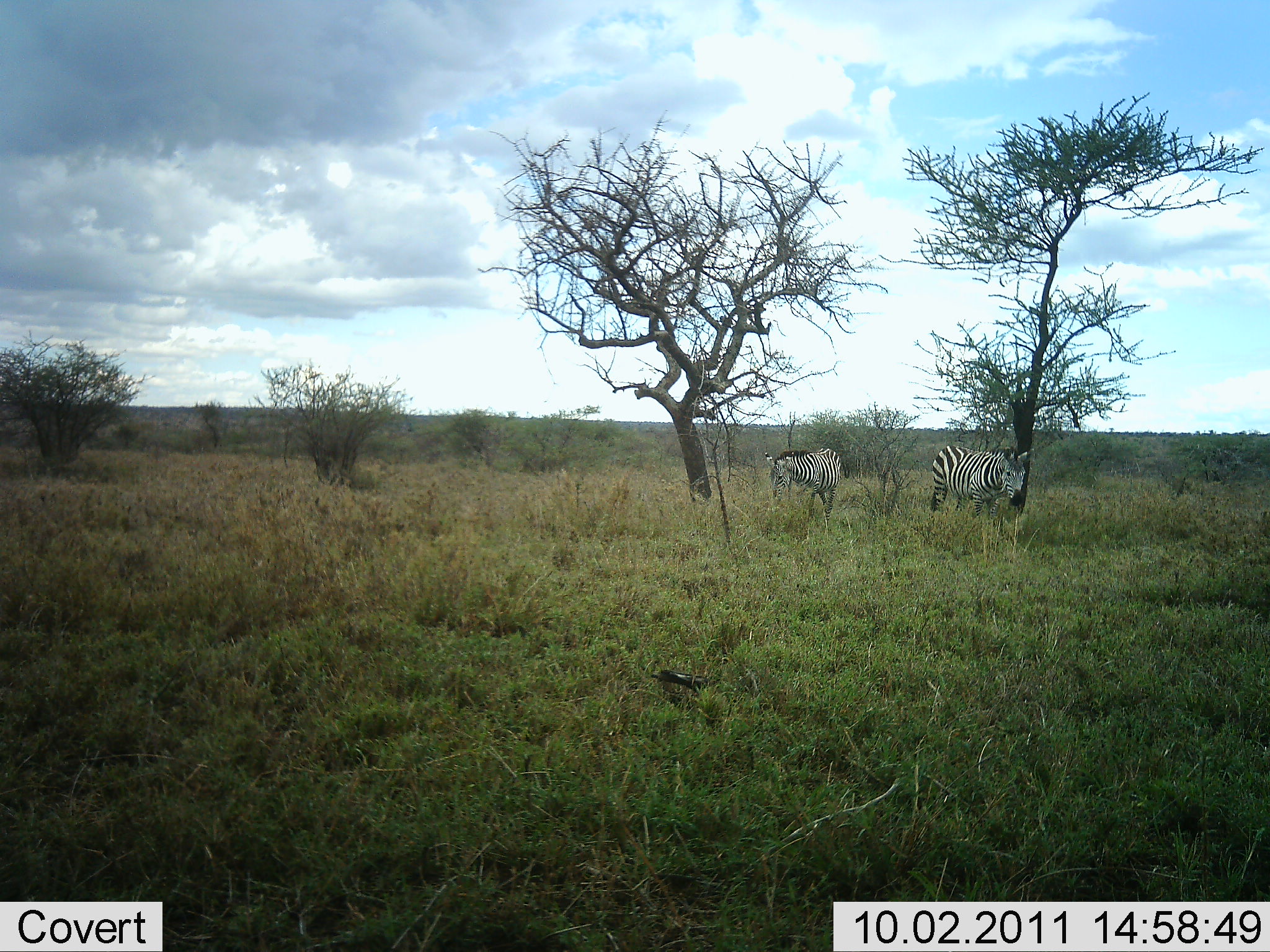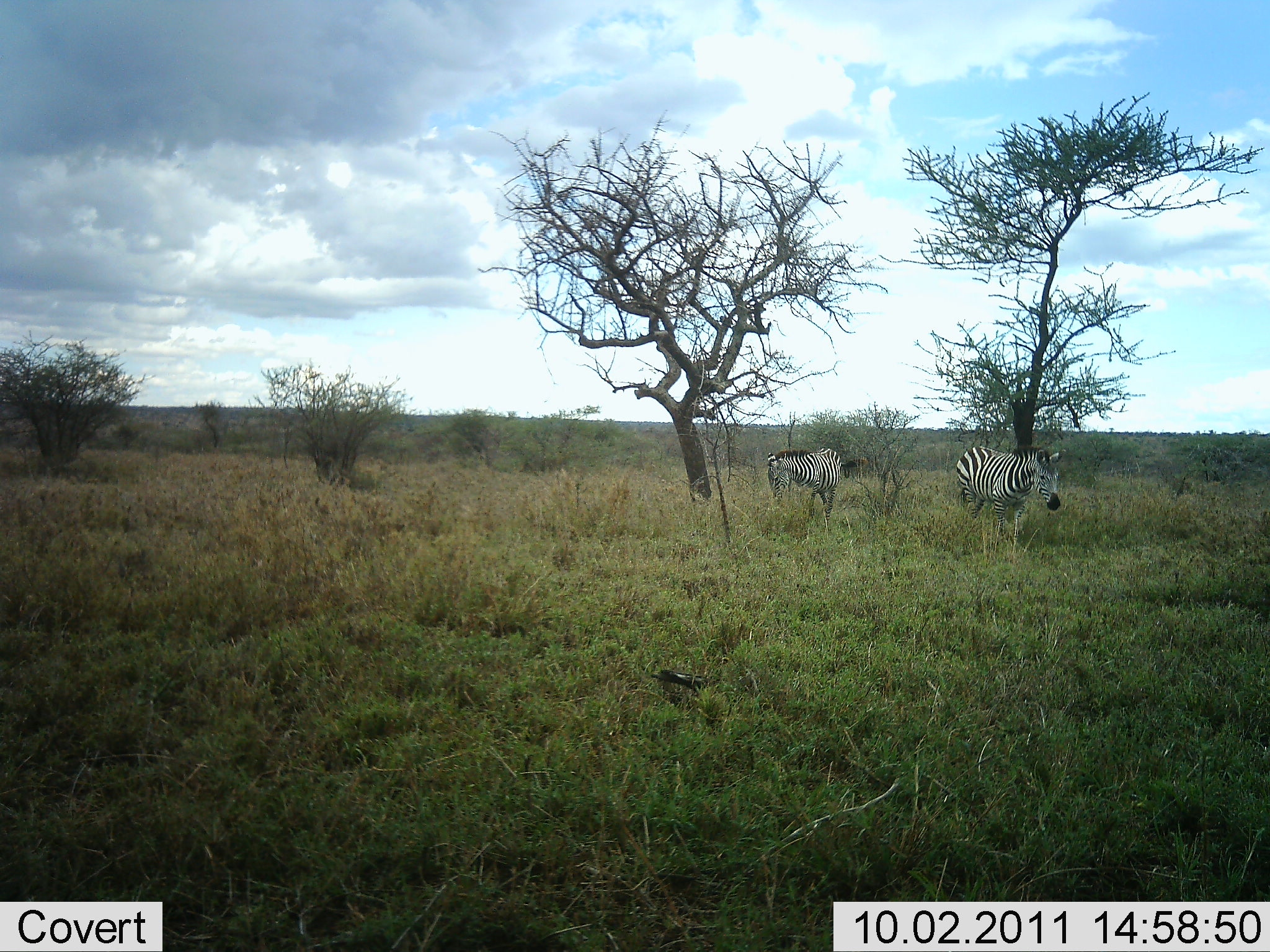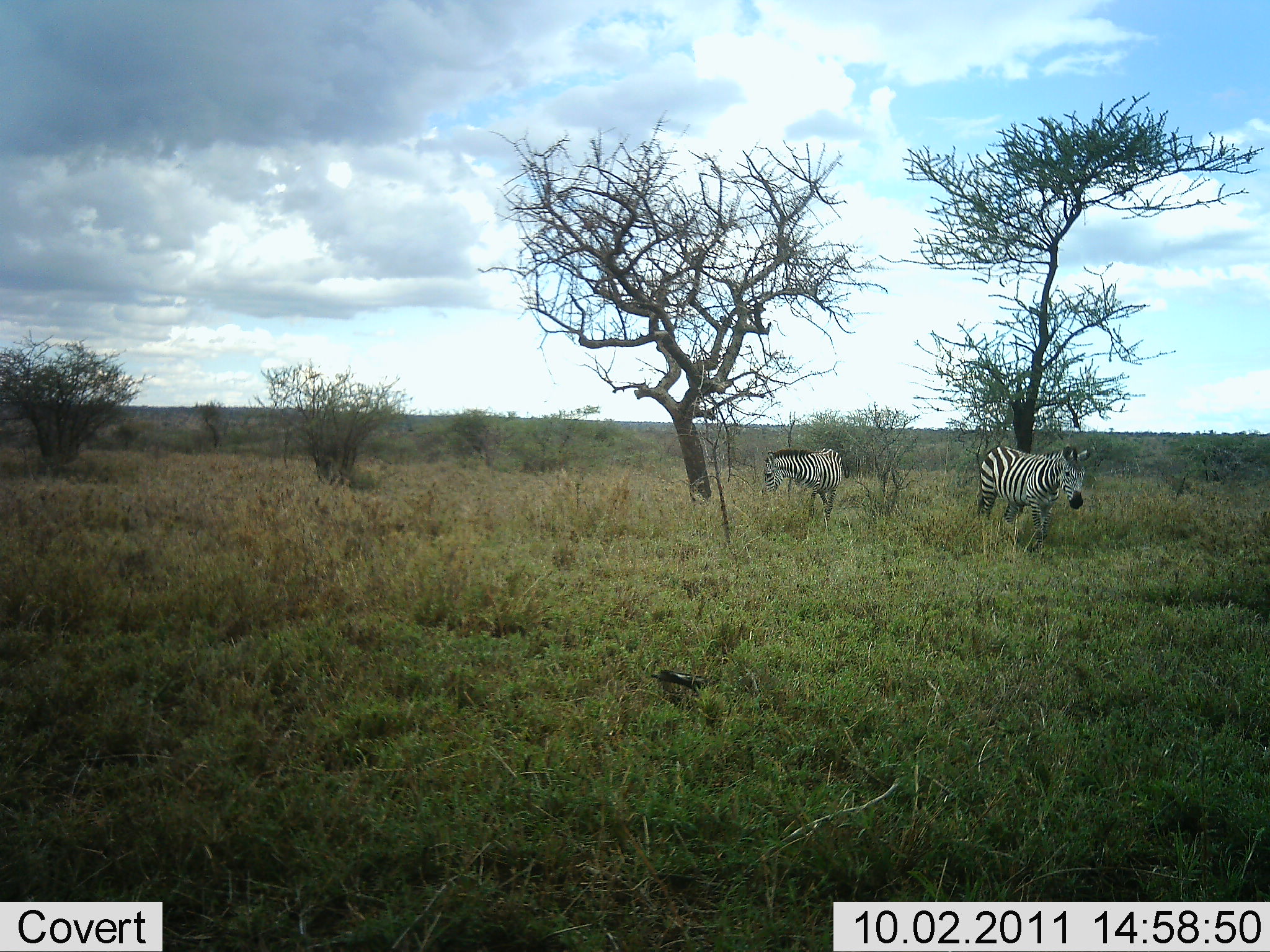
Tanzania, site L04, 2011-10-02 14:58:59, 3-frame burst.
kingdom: Animalia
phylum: Chordata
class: Mammalia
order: Perissodactyla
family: Equidae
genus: Equus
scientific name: Equus quagga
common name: plains zebra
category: zebra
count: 2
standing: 56%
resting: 6%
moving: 50%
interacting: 6%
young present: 0%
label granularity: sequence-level